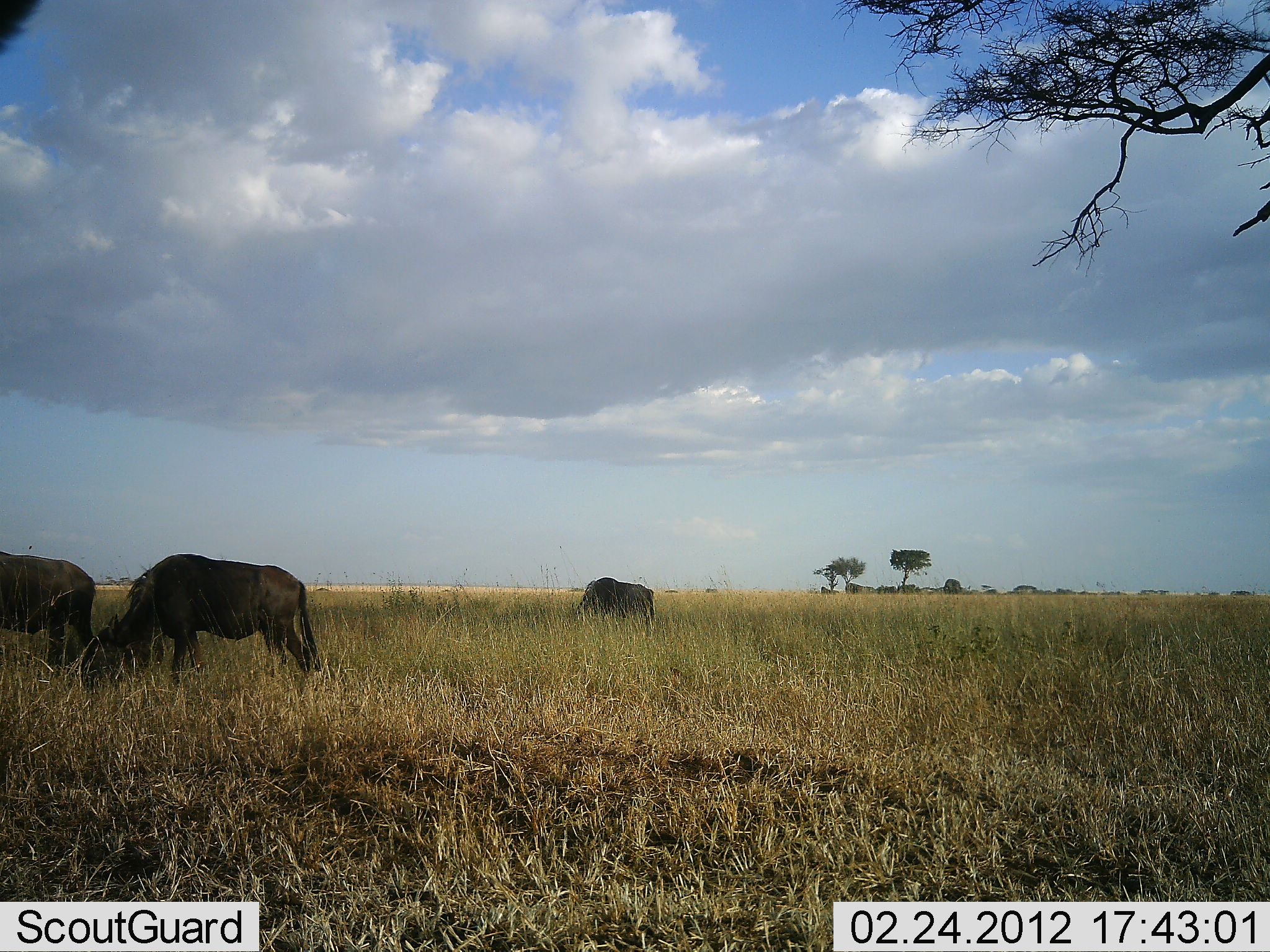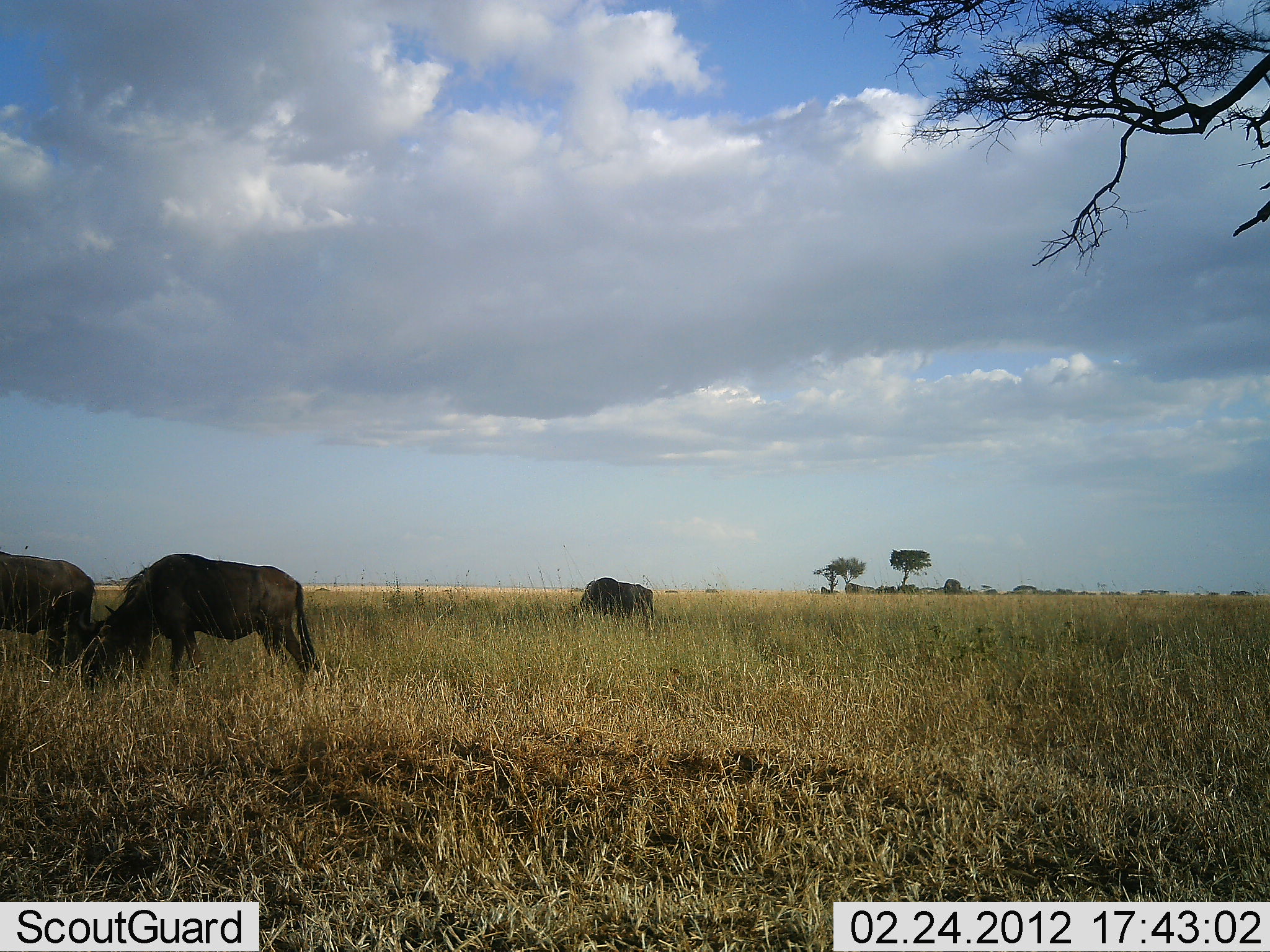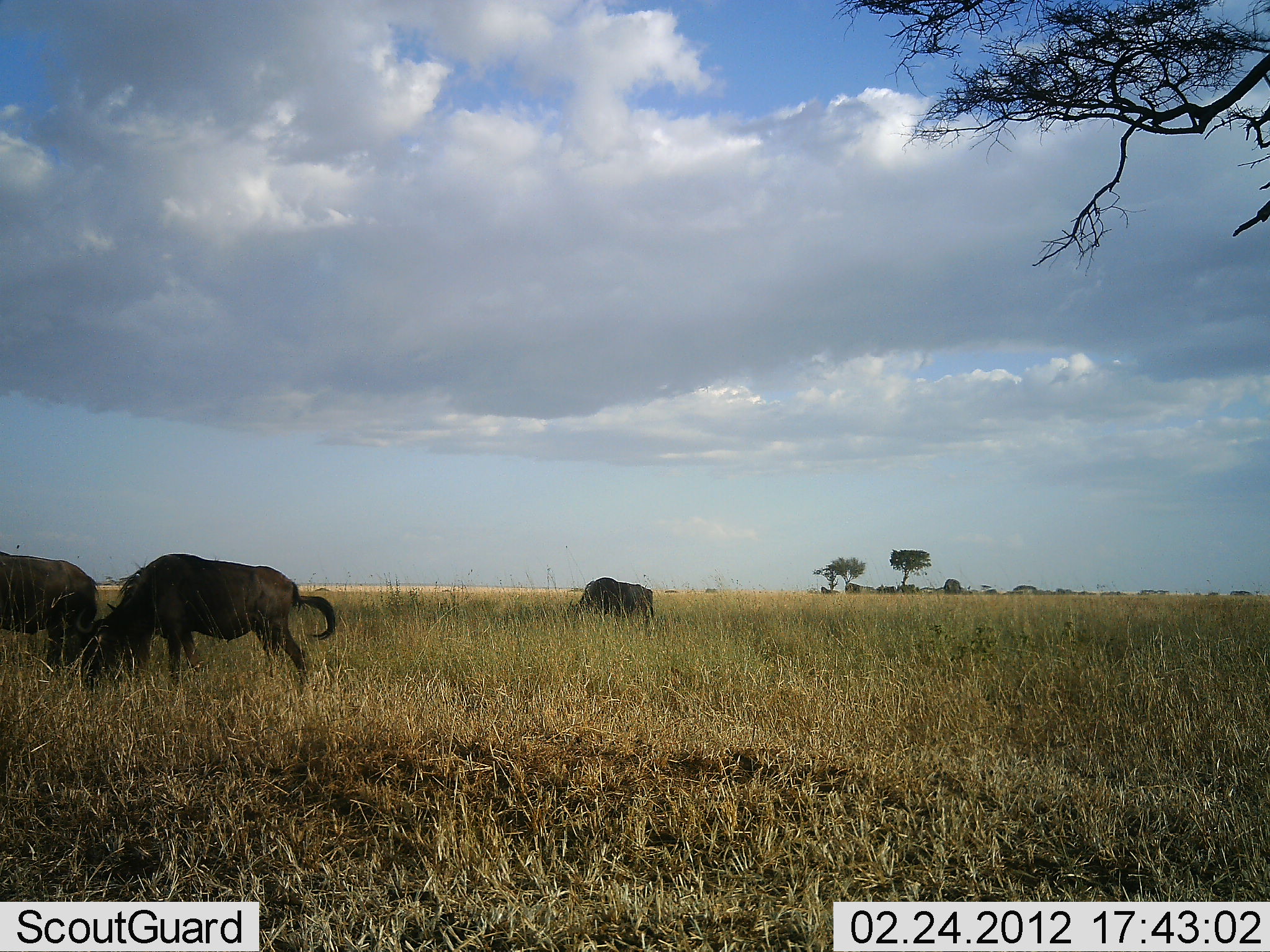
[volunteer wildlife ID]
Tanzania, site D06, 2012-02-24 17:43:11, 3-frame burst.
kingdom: Animalia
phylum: Chordata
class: Mammalia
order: Artiodactyla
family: Bovidae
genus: Connochaetes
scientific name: Connochaetes taurinus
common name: blue wildebeest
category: wildebeest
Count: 3.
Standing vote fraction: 35%.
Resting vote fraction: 0%.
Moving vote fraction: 0%.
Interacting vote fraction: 6%.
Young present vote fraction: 6%.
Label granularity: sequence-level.